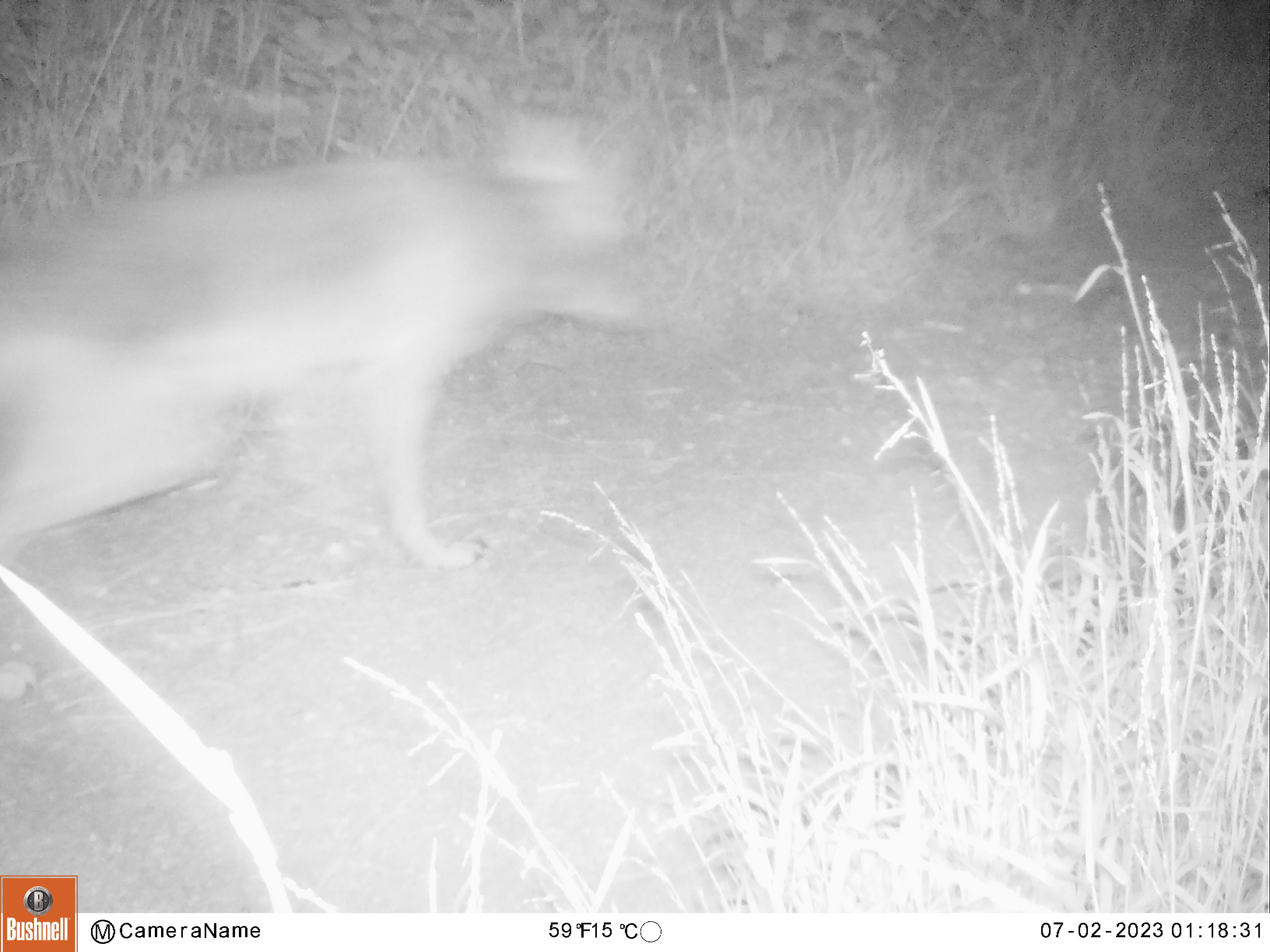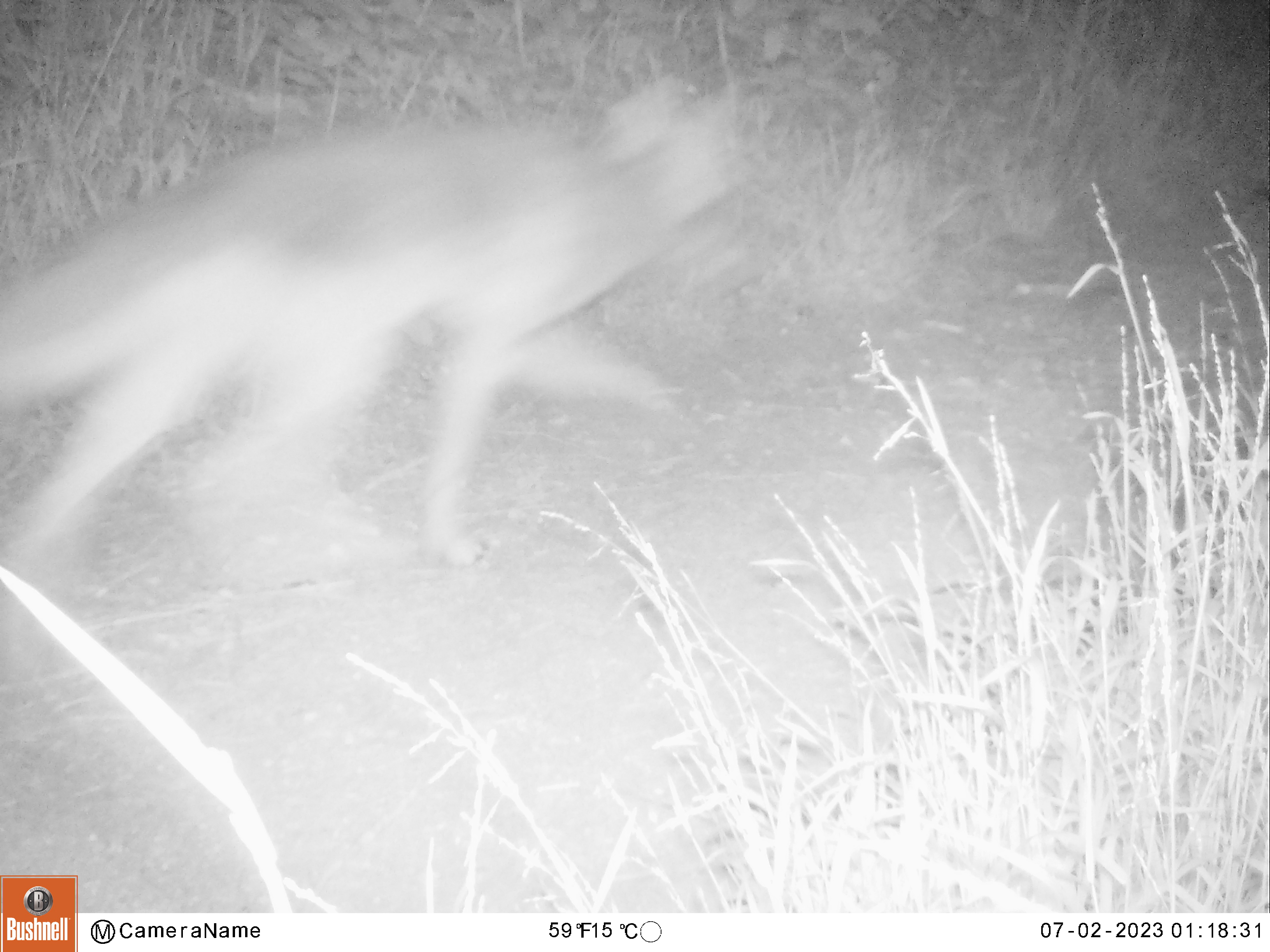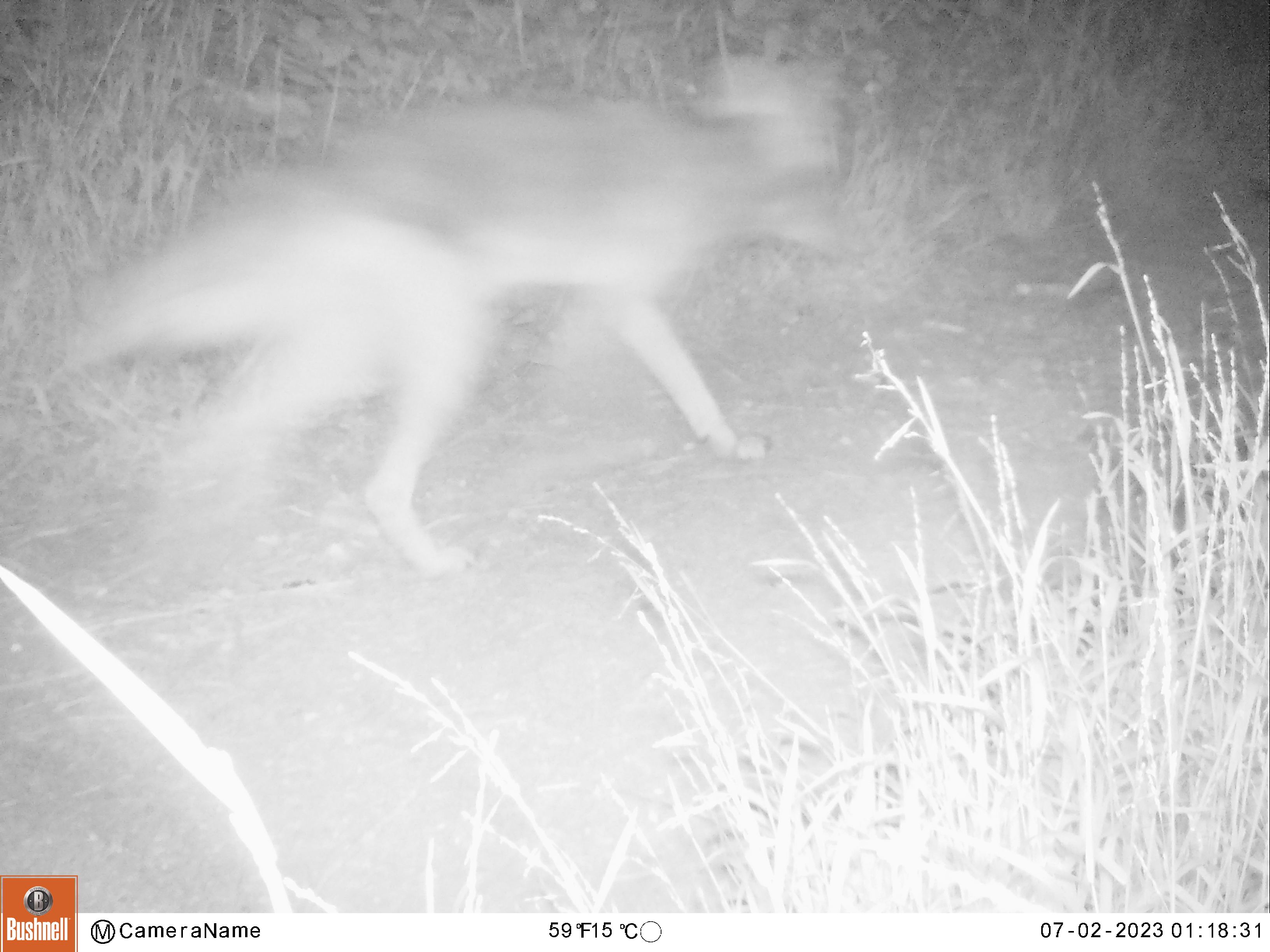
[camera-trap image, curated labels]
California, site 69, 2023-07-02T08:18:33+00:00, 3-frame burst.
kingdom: Animalia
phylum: Chordata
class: Mammalia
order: Carnivora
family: Canidae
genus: Canis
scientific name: Canis latrans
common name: coyote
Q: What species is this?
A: Coyote (Canis latrans).